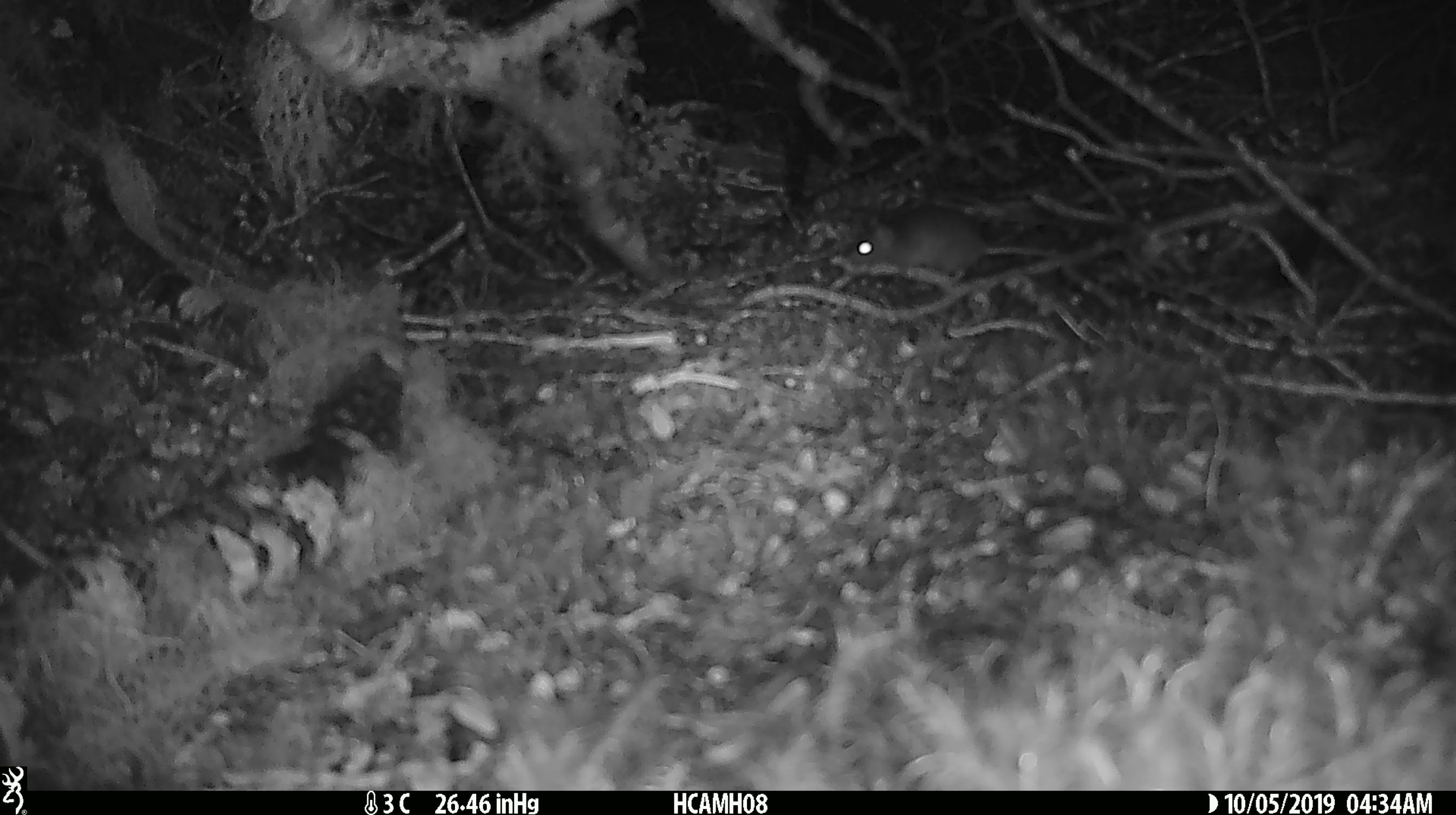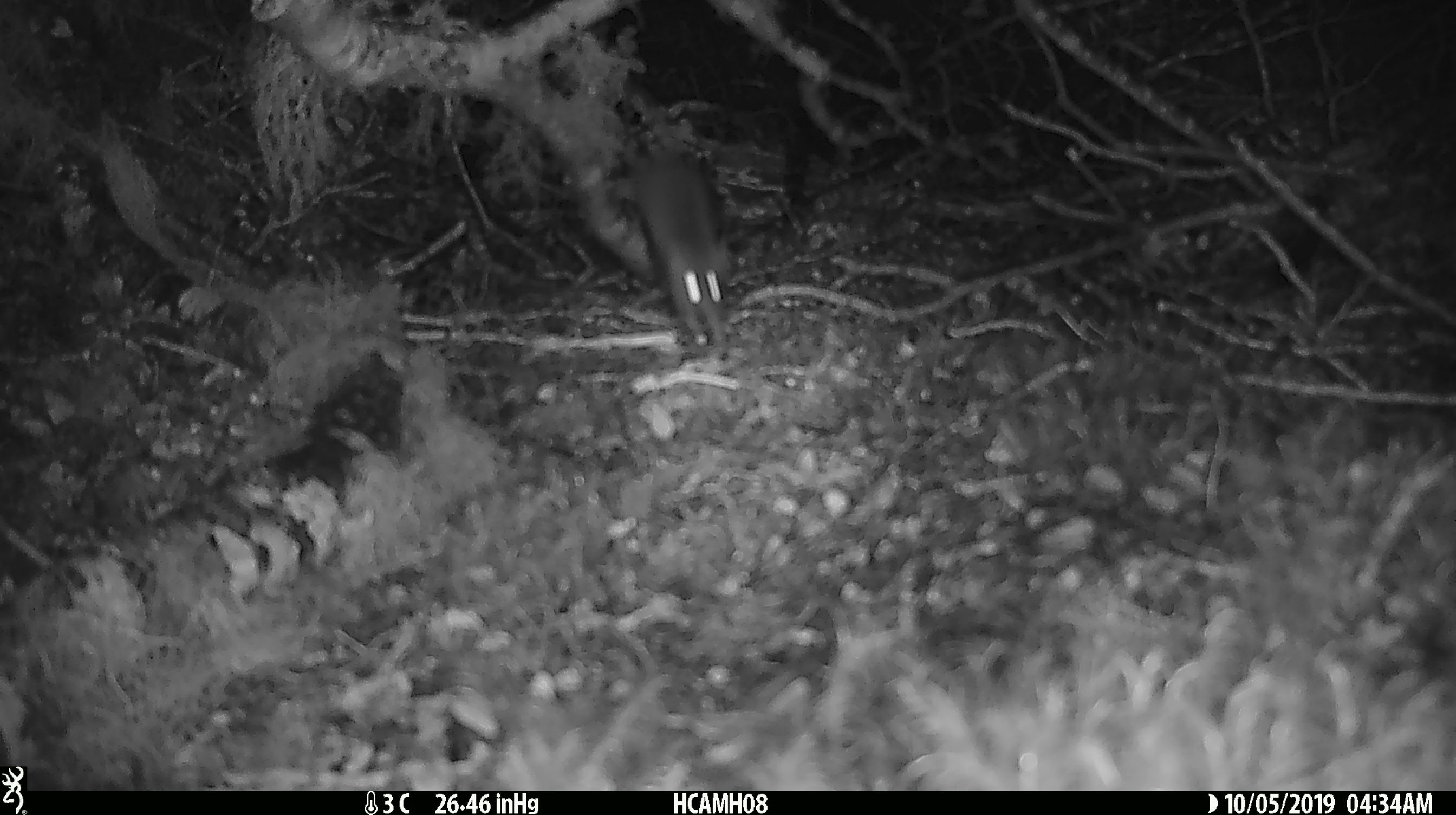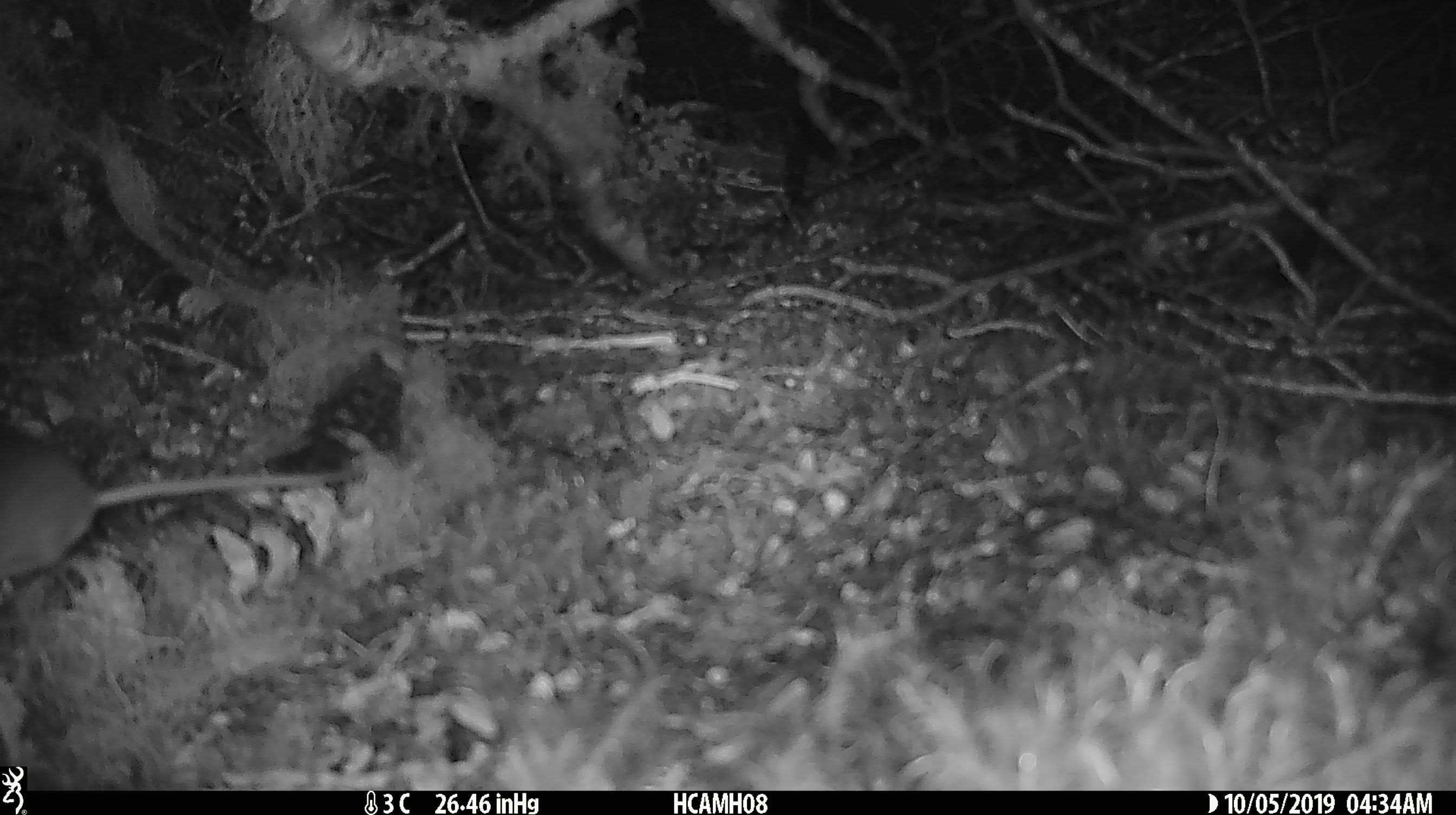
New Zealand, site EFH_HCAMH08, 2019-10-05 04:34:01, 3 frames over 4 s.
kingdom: Animalia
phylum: Chordata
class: Mammalia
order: Rodentia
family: Muridae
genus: Mus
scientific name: Mus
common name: mouse